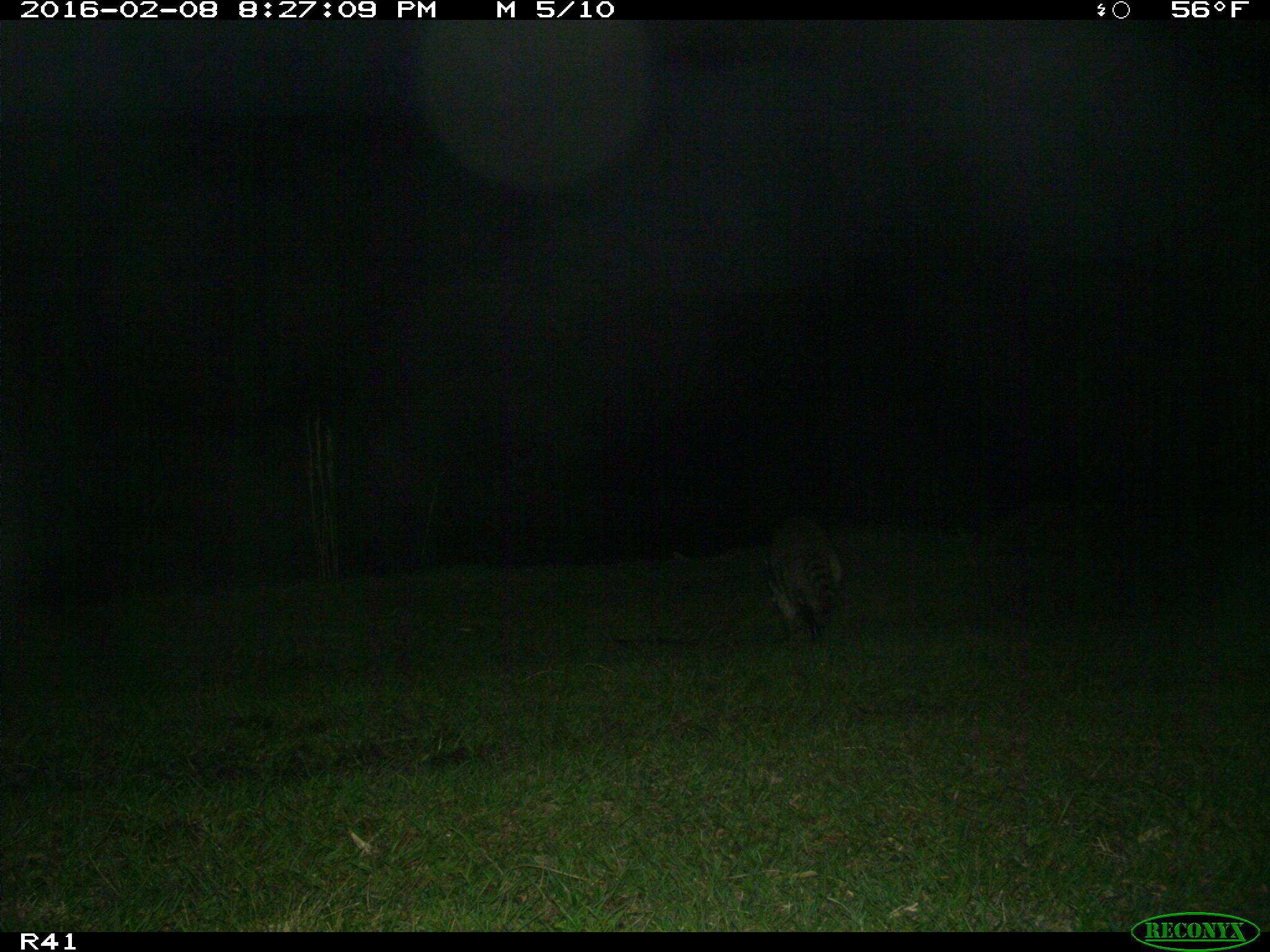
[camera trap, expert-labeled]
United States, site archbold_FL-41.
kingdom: Animalia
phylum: Chordata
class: Mammalia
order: Carnivora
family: Procyonidae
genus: Procyon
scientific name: Procyon lotor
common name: common raccoon